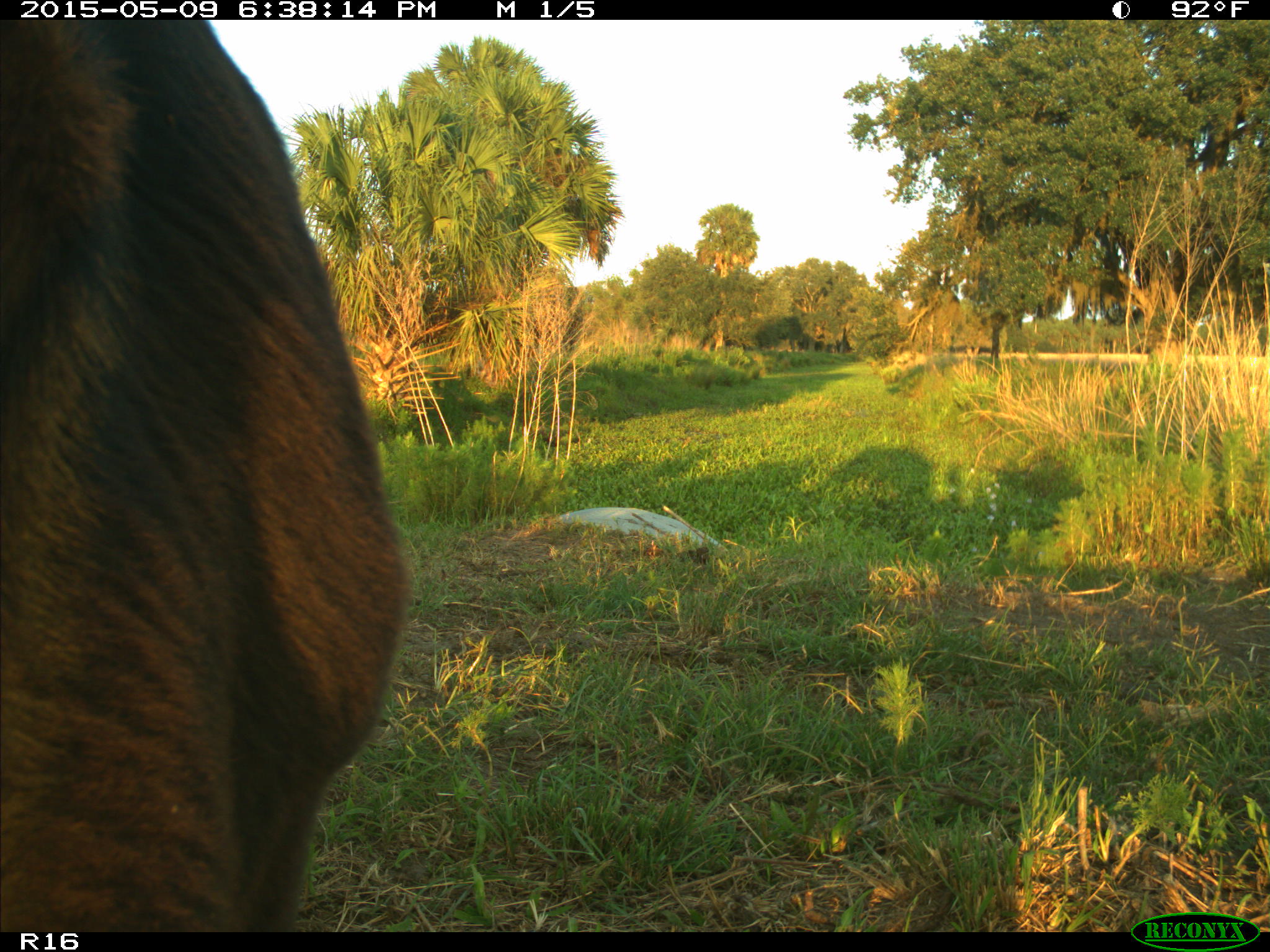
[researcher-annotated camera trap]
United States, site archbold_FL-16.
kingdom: Animalia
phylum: Chordata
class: Mammalia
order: Artiodactyla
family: Bovidae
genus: Bos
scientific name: Bos taurus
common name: domestic cow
Bos taurus (domestic cow).